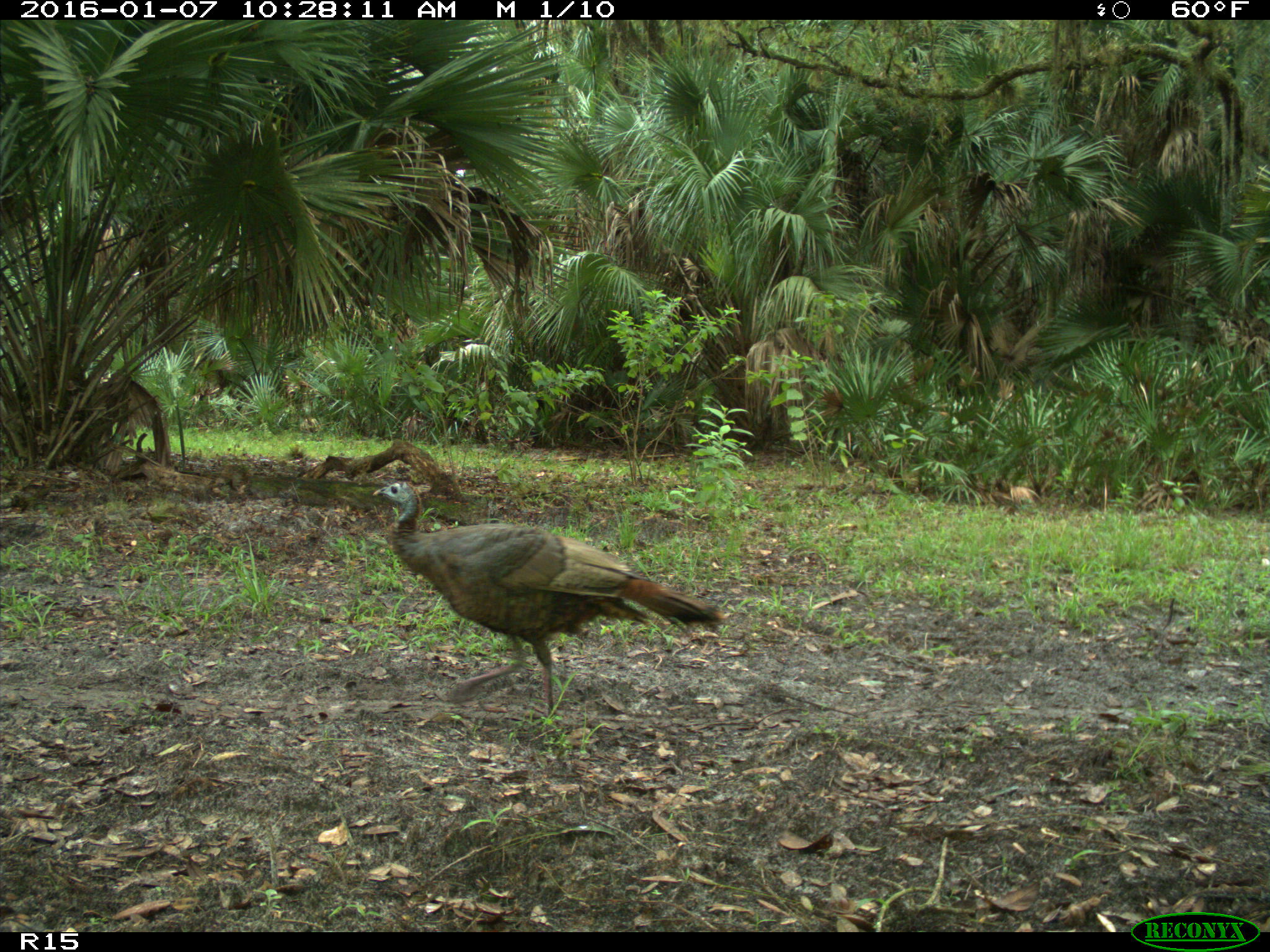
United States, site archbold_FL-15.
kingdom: Animalia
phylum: Chordata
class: Aves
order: Galliformes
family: Phasianidae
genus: Meleagris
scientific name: Meleagris gallopavo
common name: wild turkey